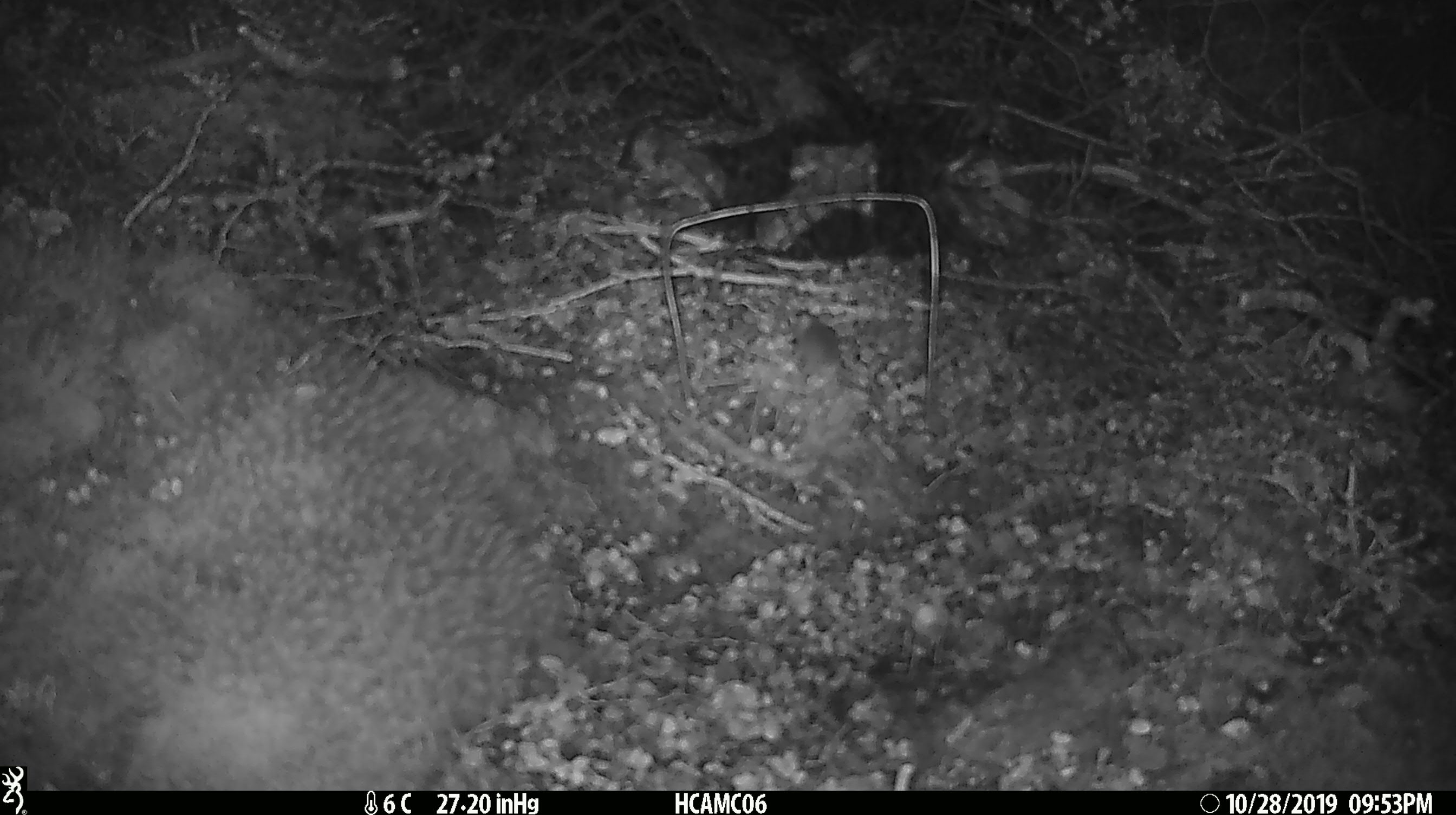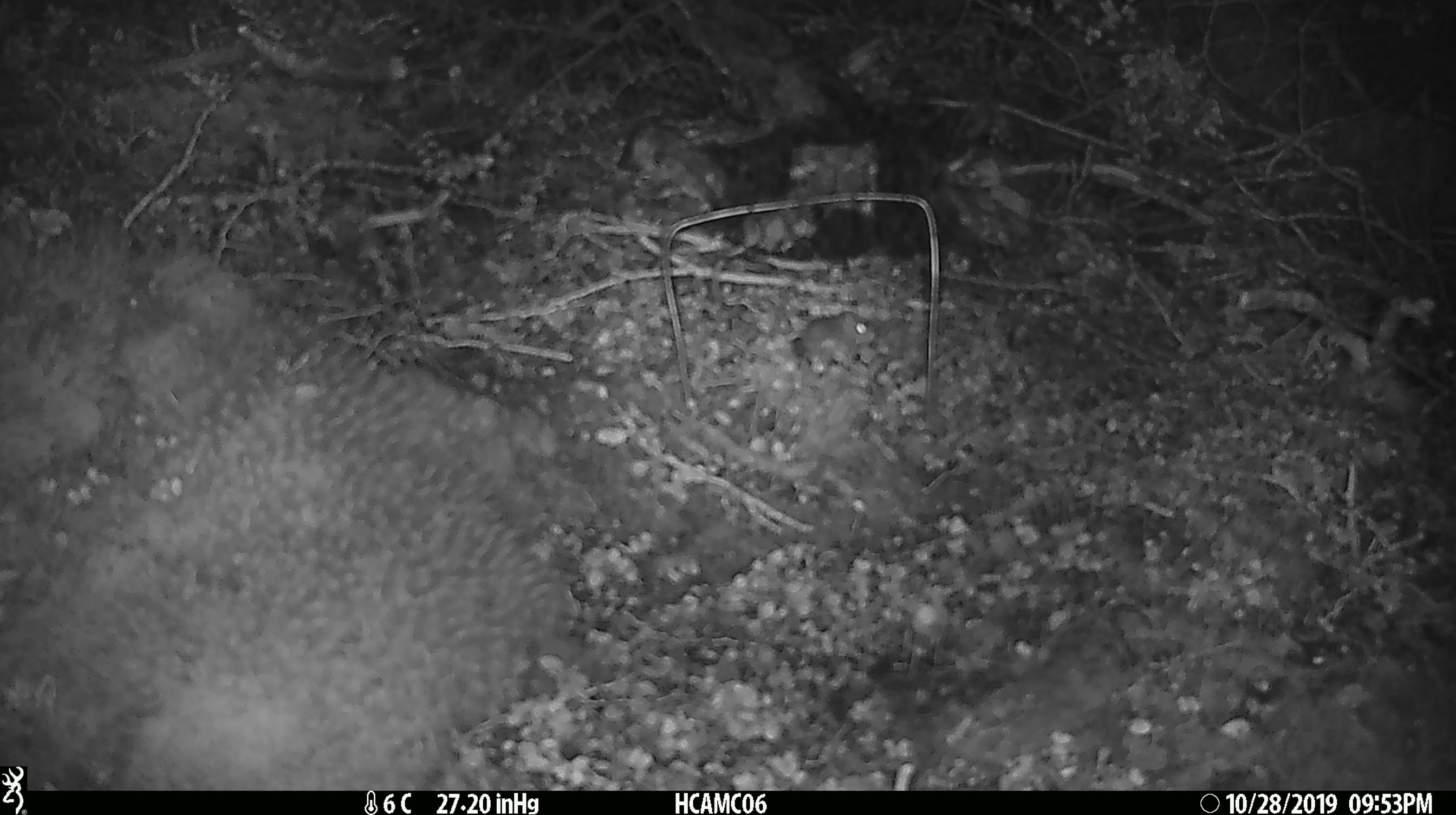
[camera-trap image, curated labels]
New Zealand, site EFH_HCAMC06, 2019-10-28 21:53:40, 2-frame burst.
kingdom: Animalia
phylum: Chordata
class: Mammalia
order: Rodentia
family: Muridae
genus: Mus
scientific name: Mus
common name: mouse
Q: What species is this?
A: Mouse (Mus).